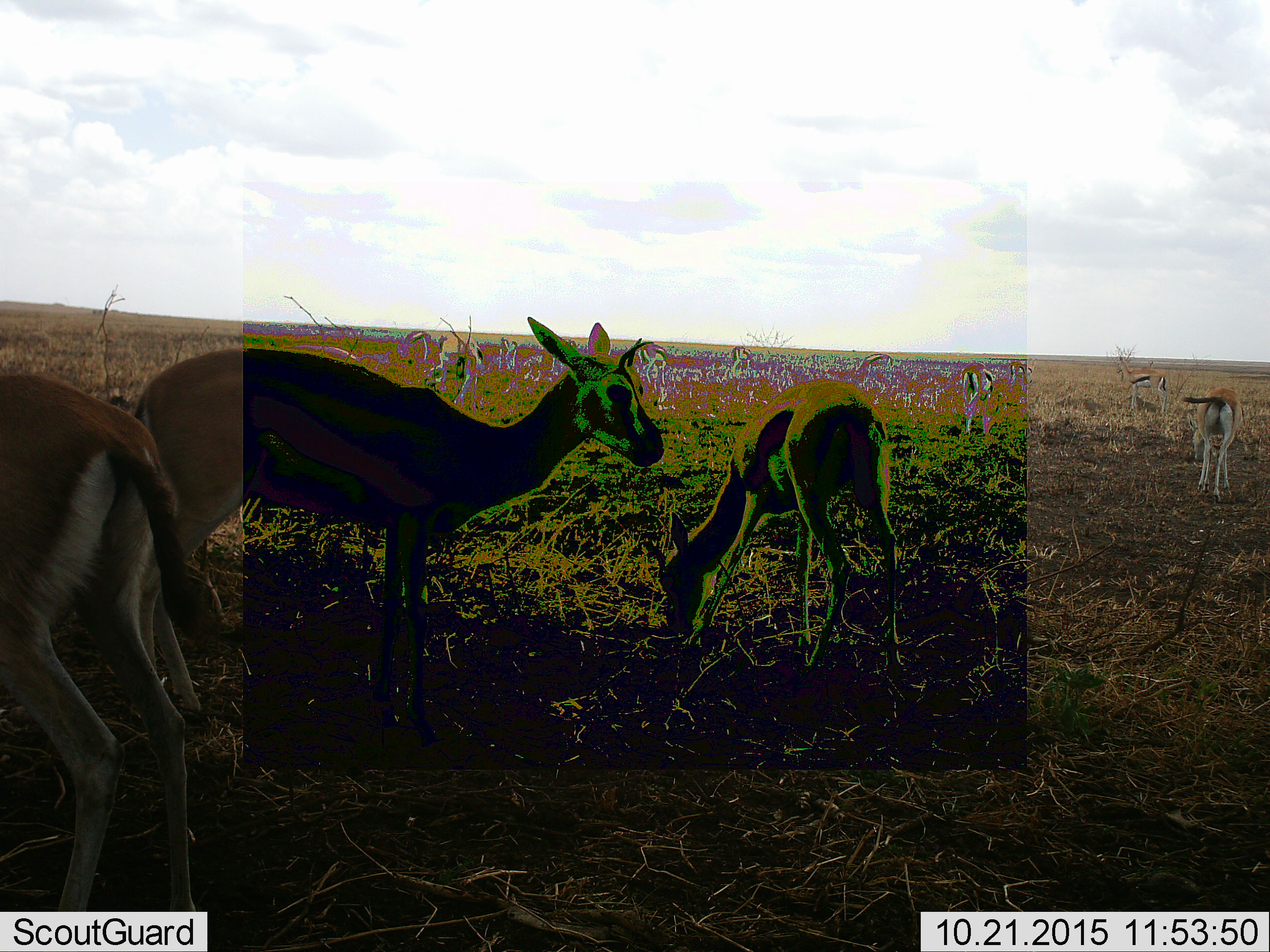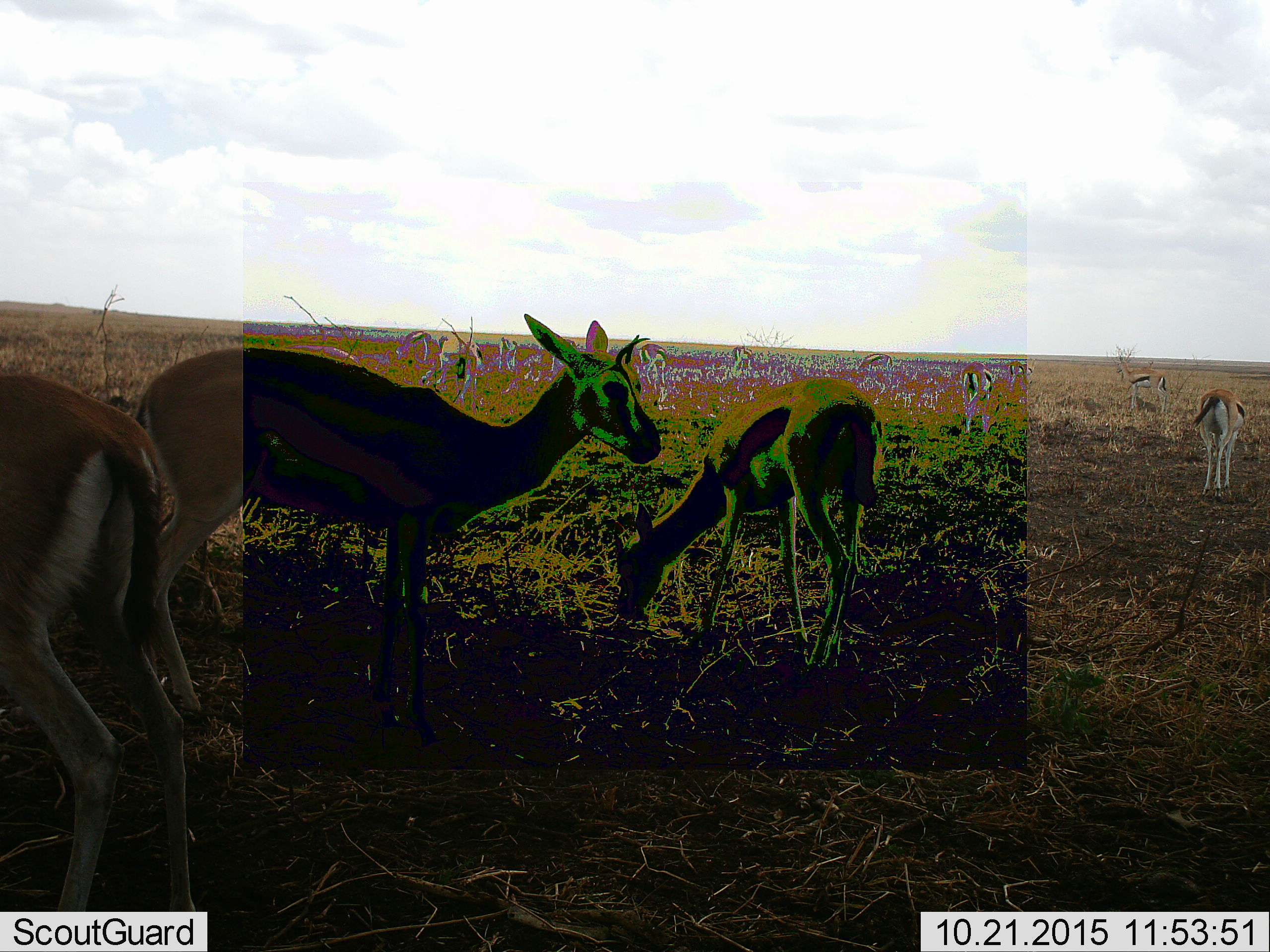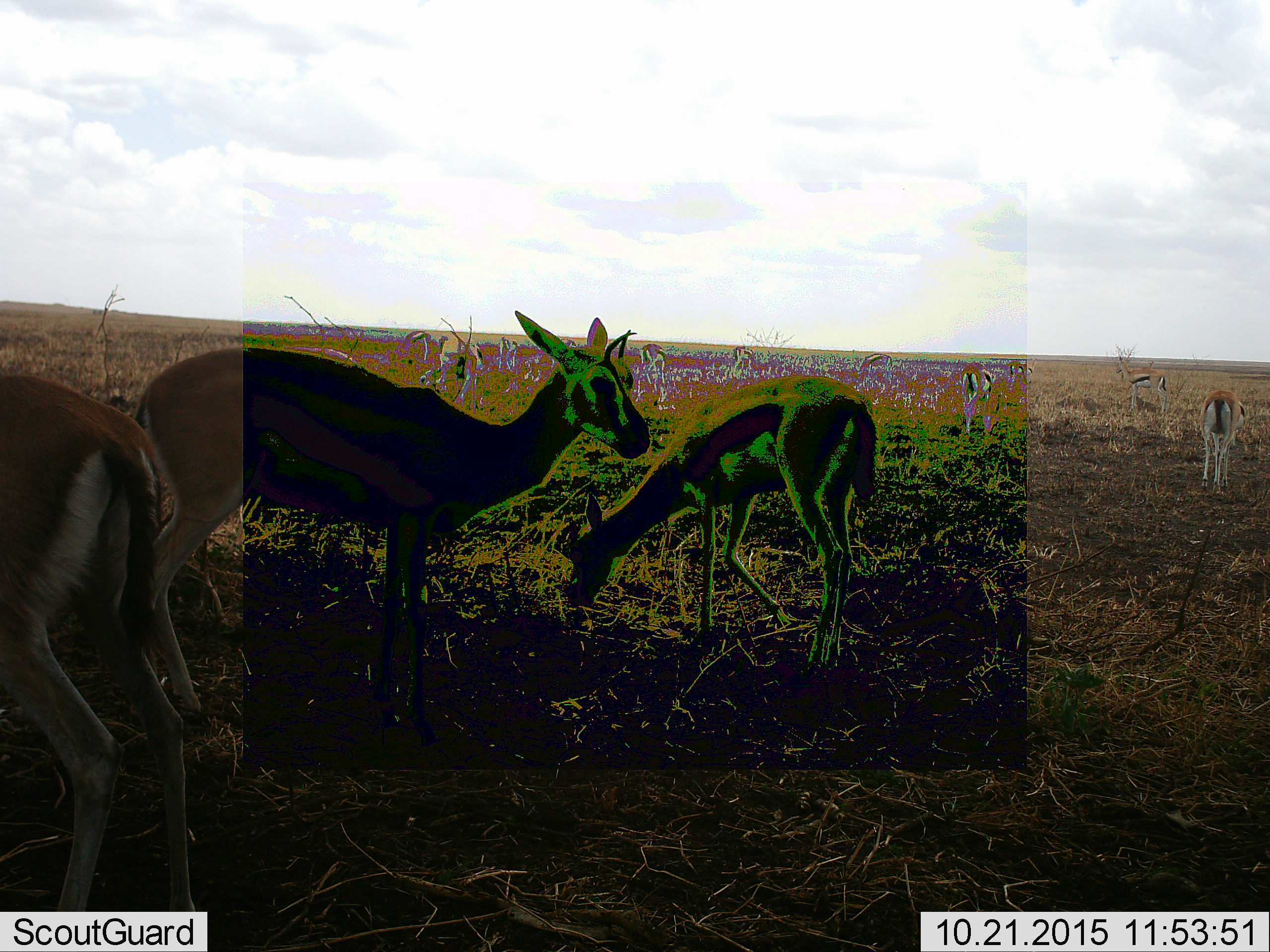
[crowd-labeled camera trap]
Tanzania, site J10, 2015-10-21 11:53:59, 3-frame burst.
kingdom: Animalia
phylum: Chordata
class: Mammalia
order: Artiodactyla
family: Bovidae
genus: Eudorcas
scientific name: Eudorcas thomsonii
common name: thomson's gazelle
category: gazellethomsons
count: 11-50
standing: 100%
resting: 0%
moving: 25%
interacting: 0%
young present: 12%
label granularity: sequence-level